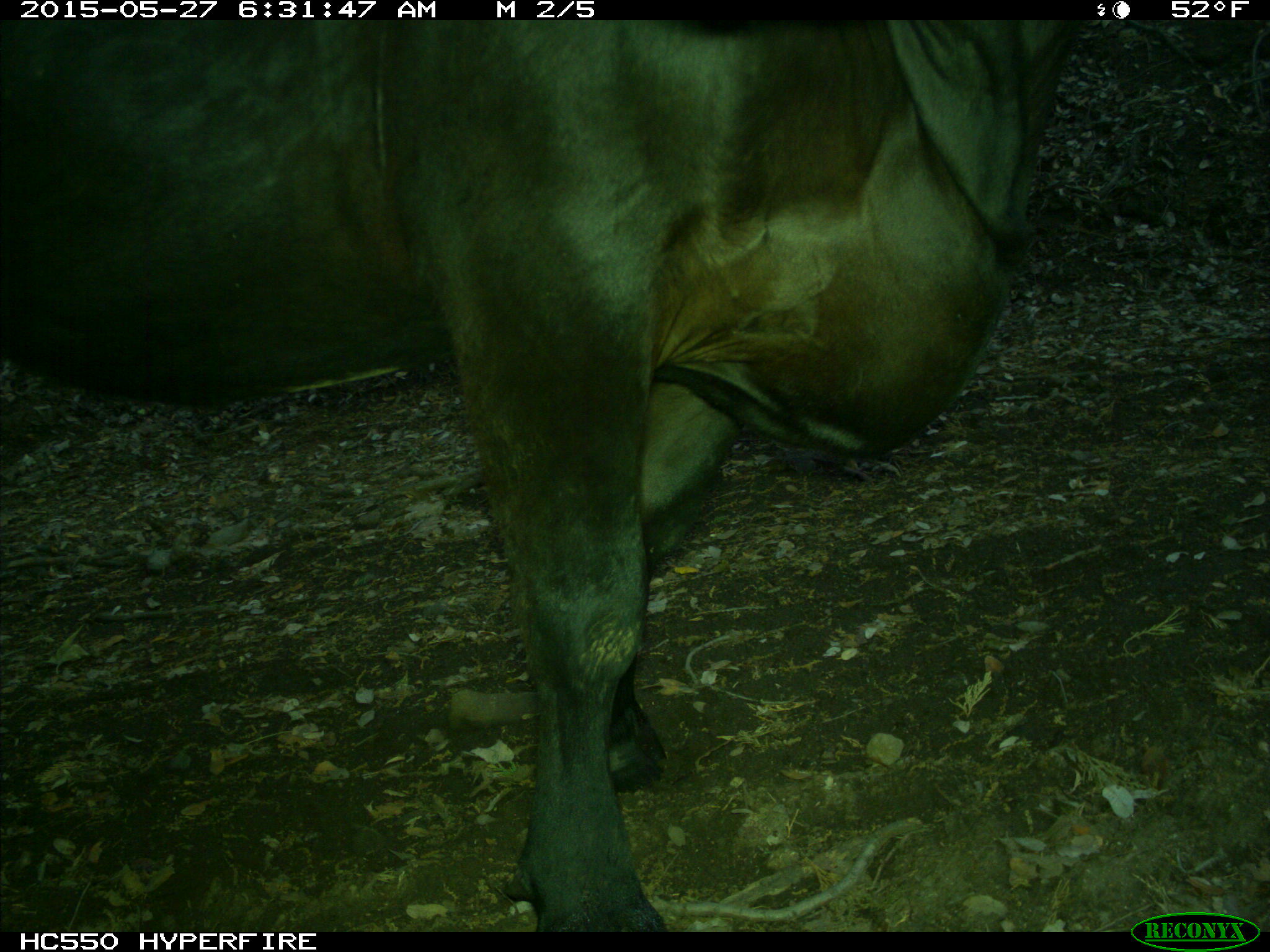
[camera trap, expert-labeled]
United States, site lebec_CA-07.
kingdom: Animalia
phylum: Chordata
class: Mammalia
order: Artiodactyla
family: Bovidae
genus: Bos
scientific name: Bos taurus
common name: domestic cow